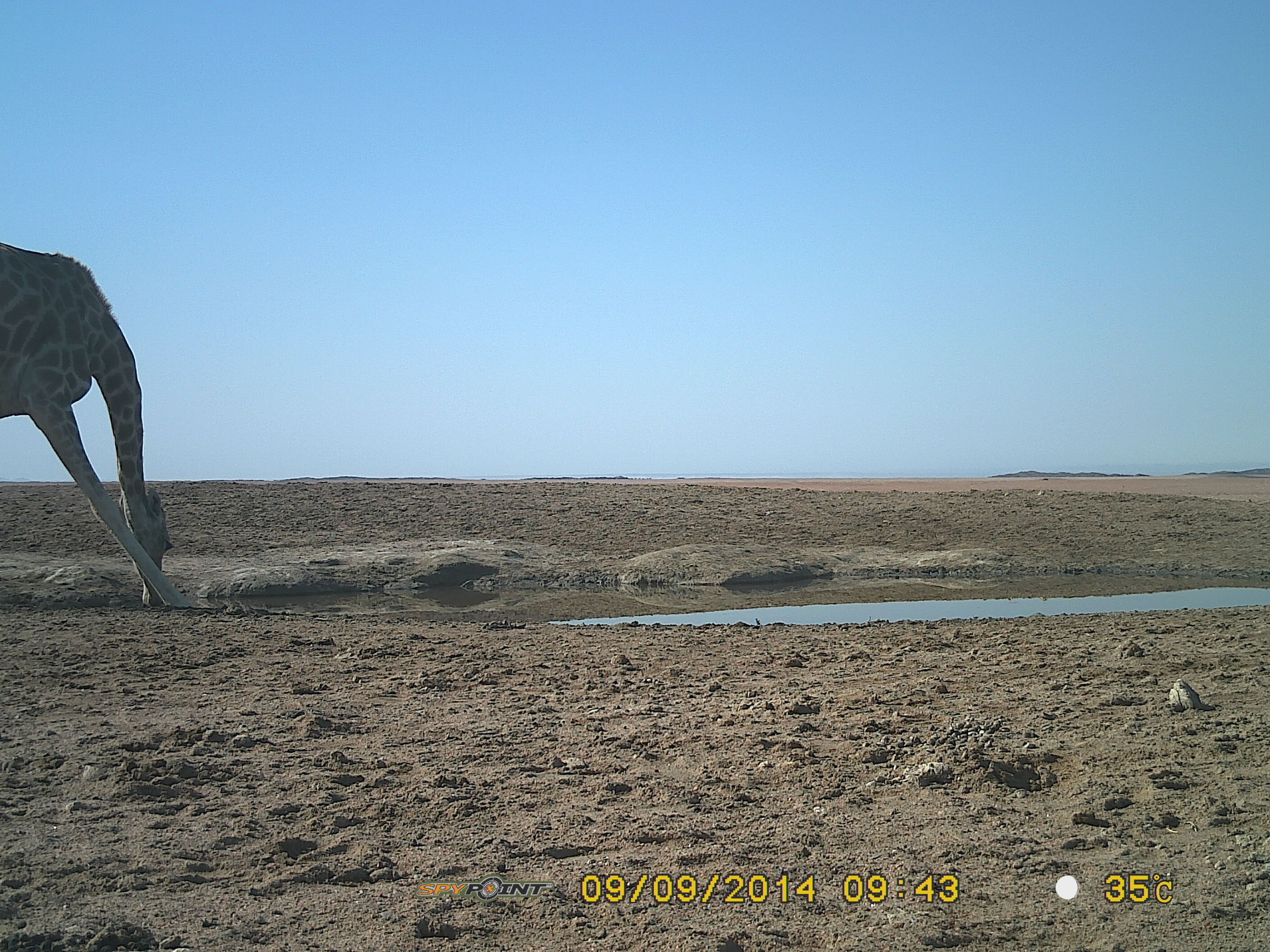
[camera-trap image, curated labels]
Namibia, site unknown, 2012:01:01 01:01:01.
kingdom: Animalia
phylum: Chordata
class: Mammalia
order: Artiodactyla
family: Giraffidae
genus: Giraffa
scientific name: Giraffa camelopardalis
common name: giraffe